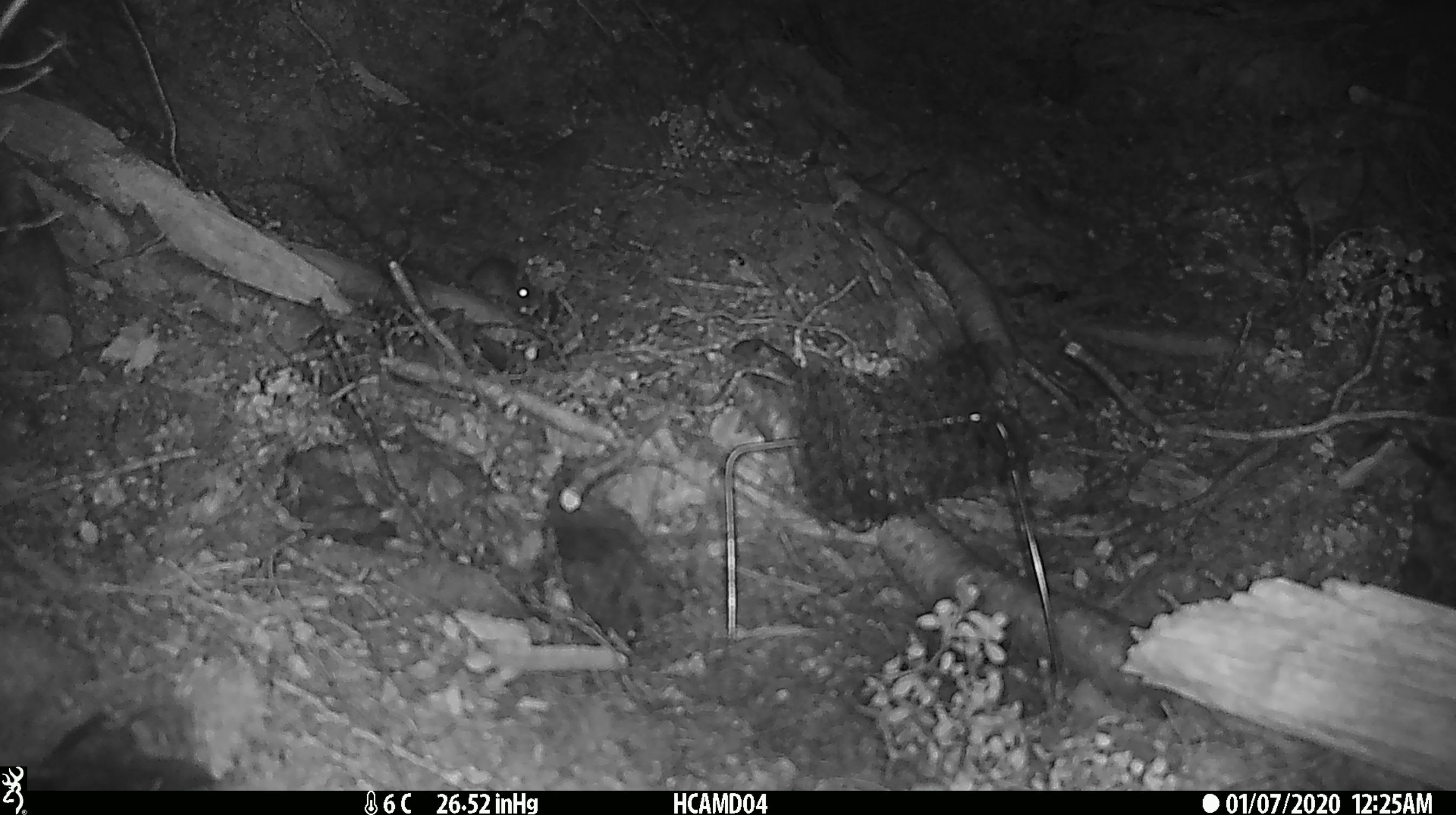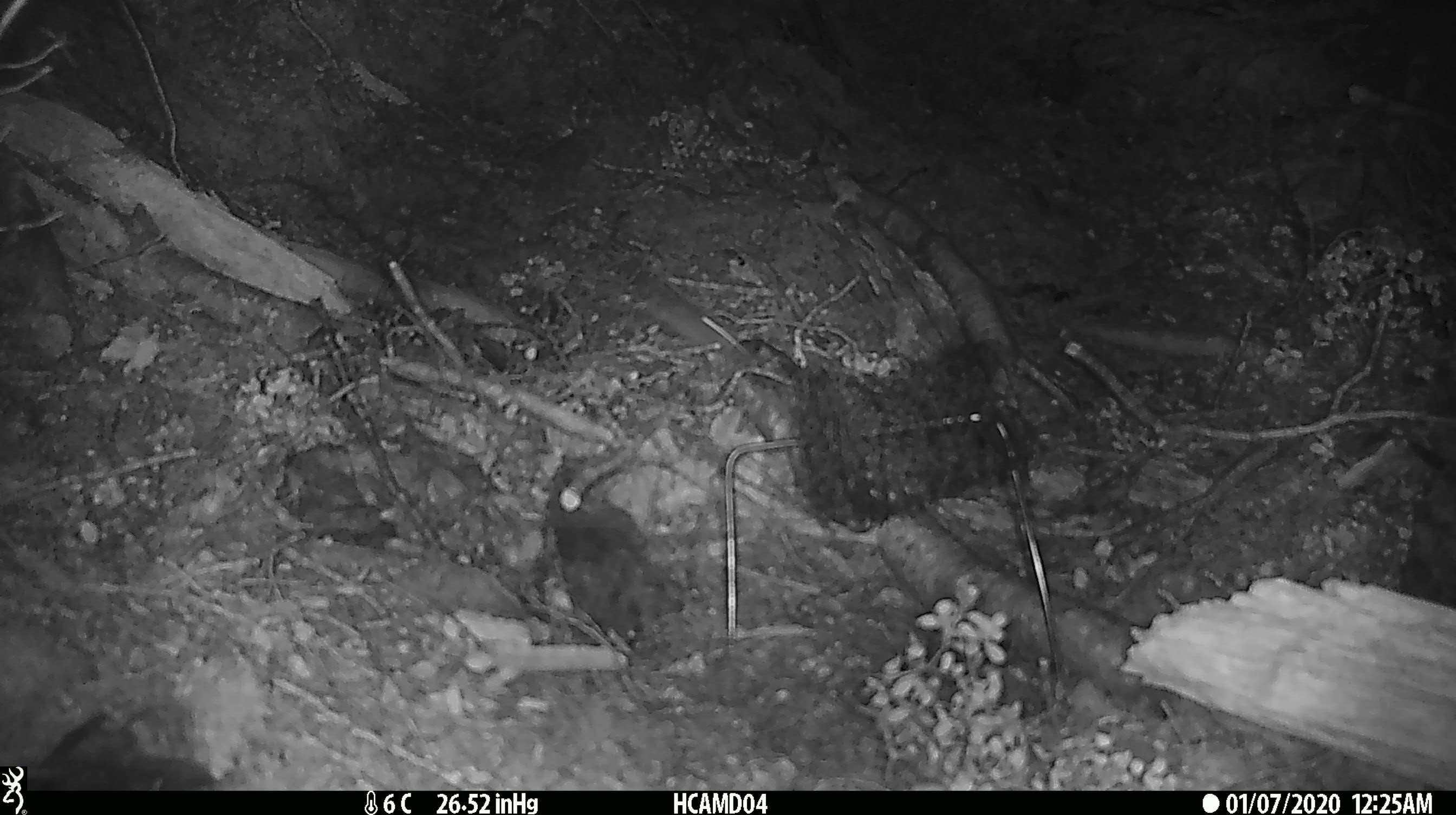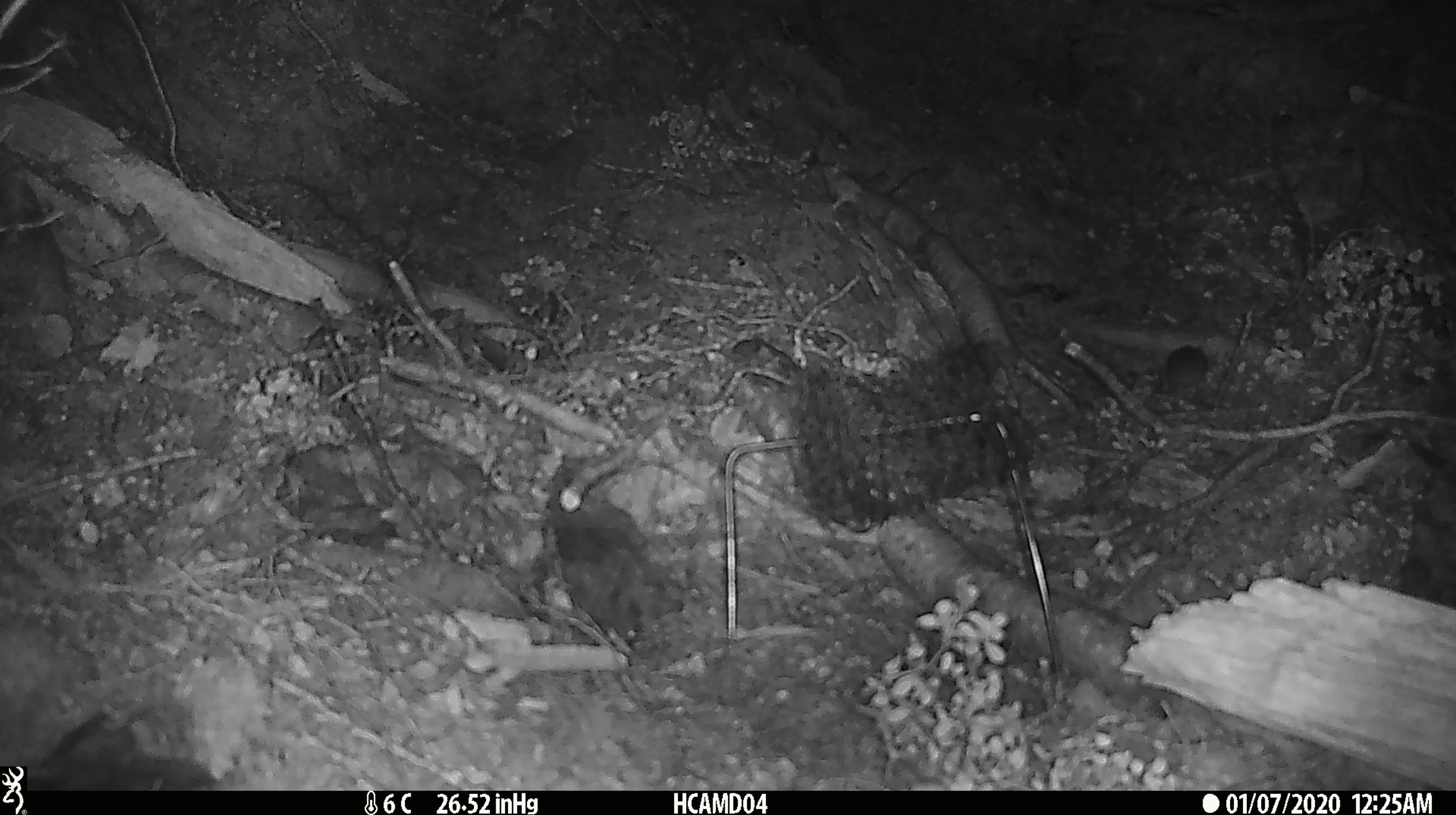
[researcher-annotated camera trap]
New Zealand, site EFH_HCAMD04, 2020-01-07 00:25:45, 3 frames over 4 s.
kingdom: Animalia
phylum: Chordata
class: Mammalia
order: Rodentia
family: Muridae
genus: Mus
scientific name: Mus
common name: mouse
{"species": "mouse (Mus)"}